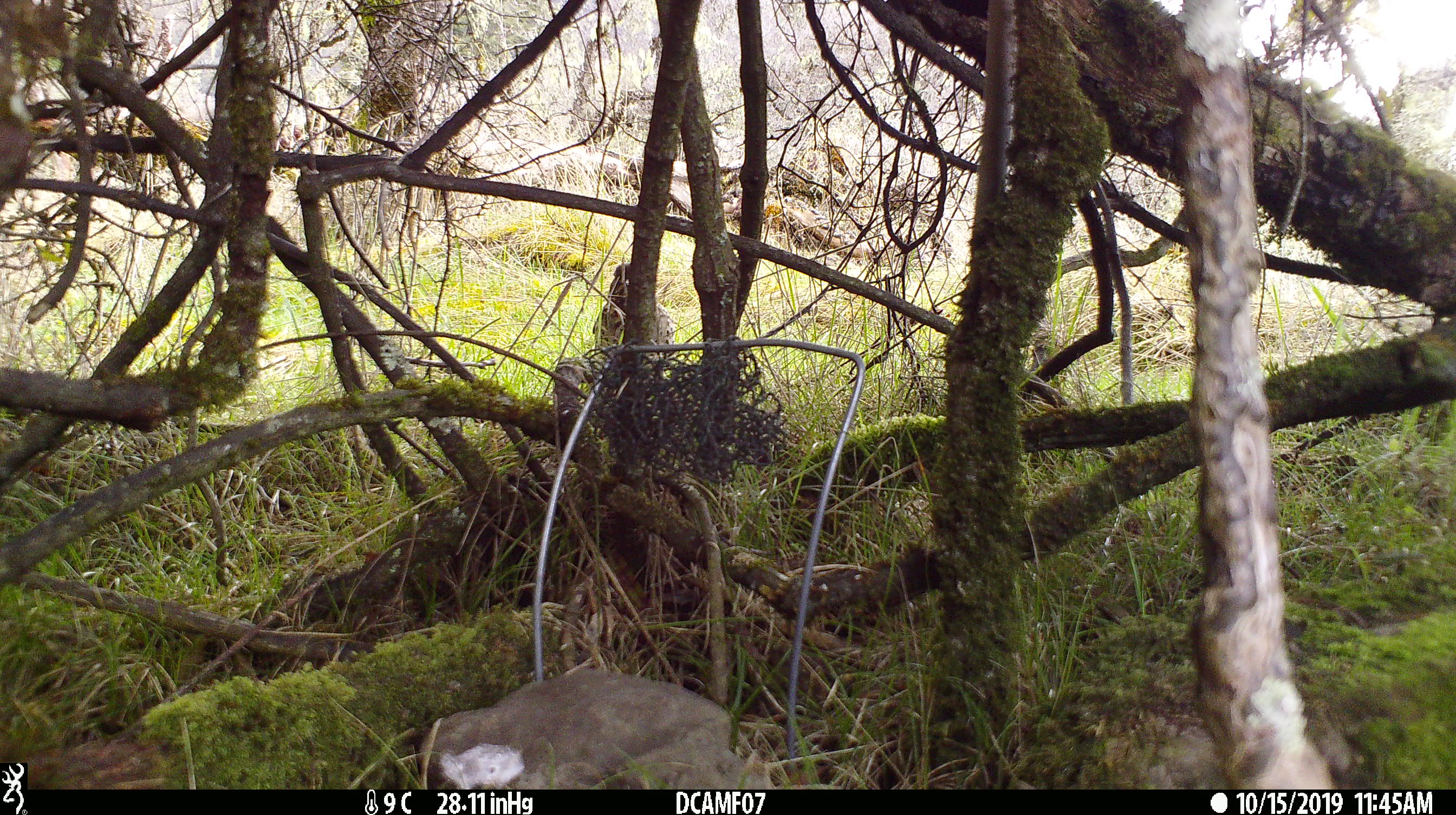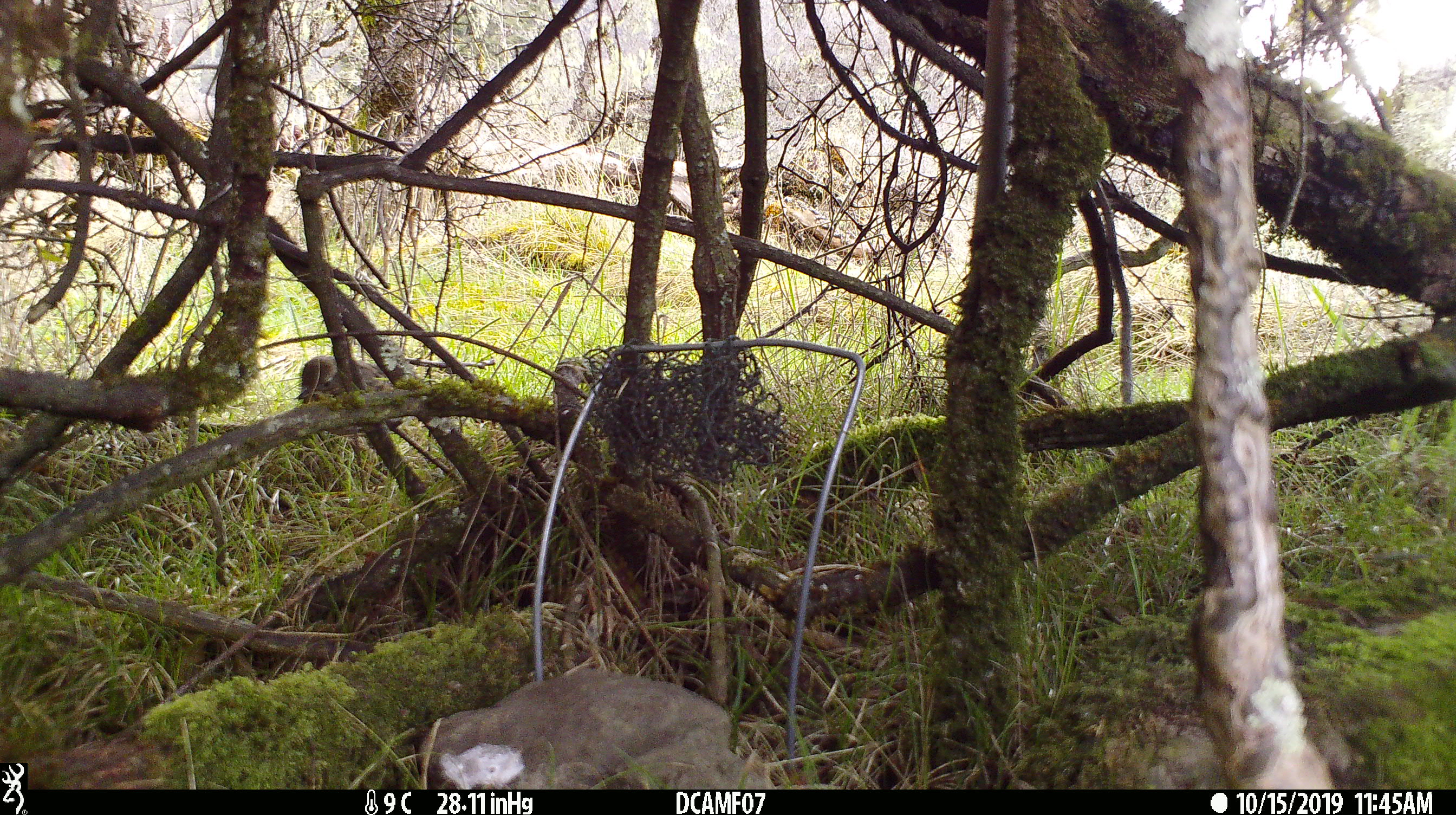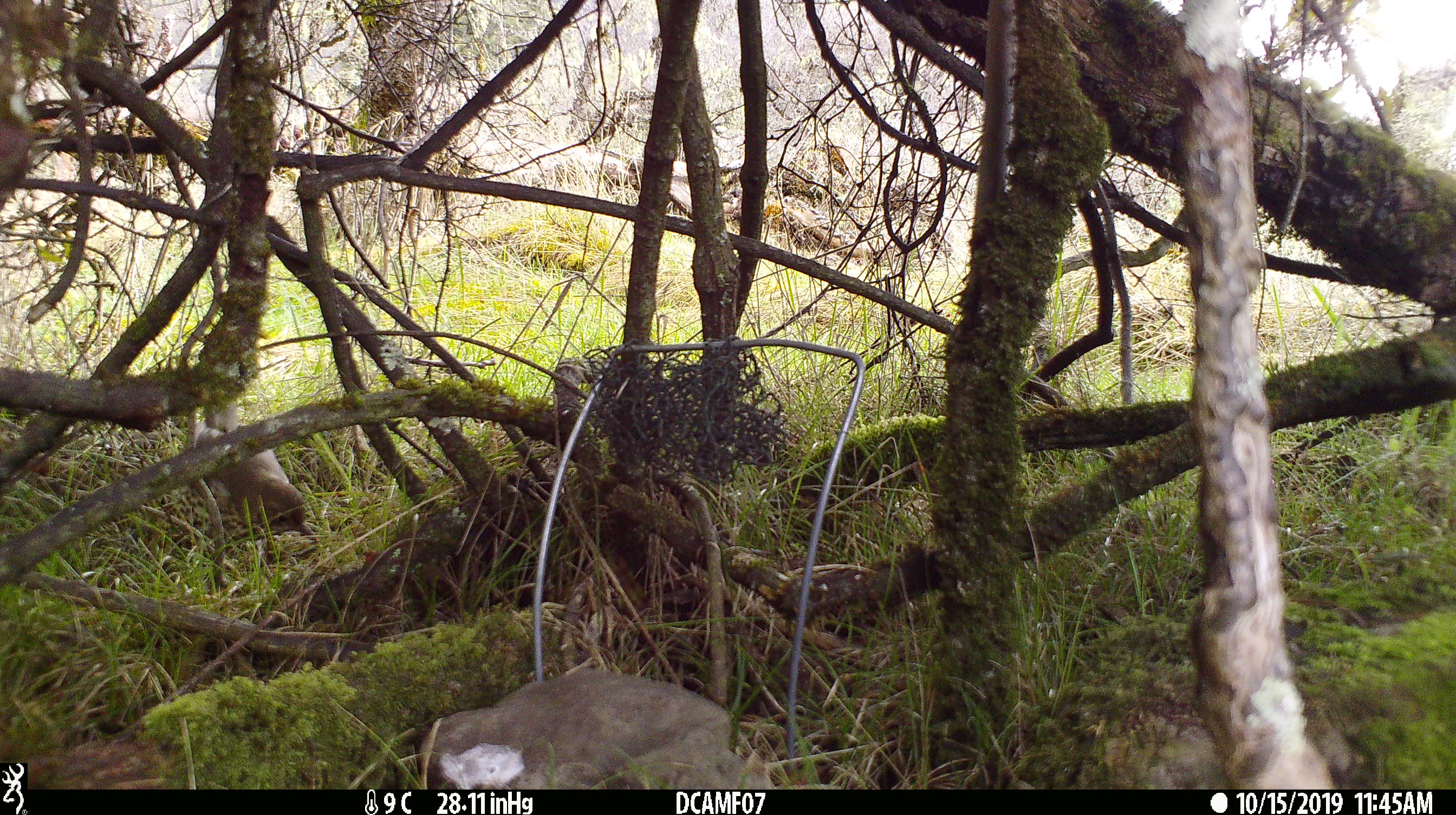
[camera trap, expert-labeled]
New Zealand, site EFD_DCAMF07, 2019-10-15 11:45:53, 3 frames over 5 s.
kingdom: Animalia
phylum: Chordata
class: Aves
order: Passeriformes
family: Turdidae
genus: Turdus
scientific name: Turdus philomelos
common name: song thrush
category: thrush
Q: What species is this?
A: Thrush (song thrush) (Turdus philomelos).